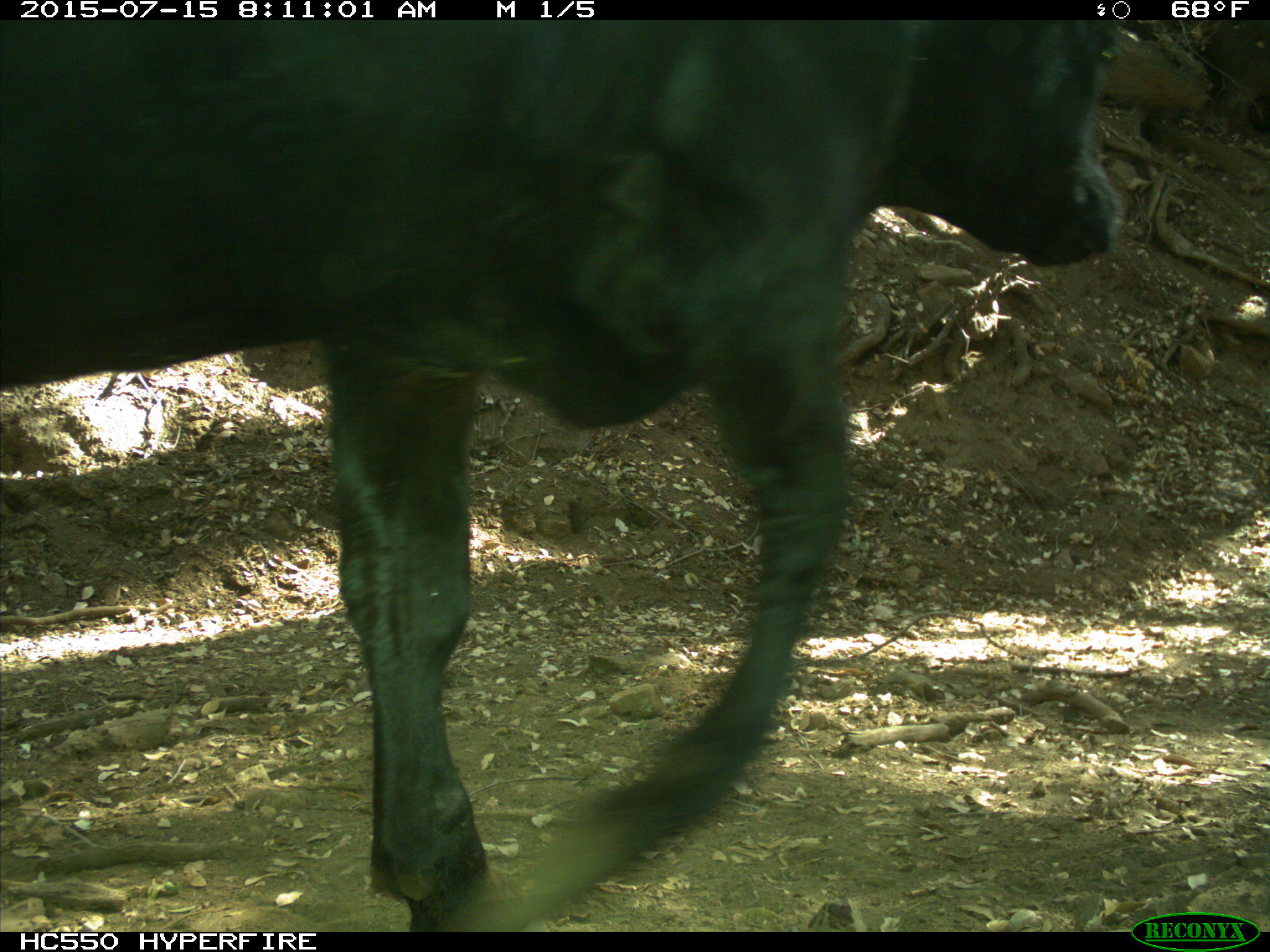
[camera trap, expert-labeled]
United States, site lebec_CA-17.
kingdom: Animalia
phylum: Chordata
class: Mammalia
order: Artiodactyla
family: Bovidae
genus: Bos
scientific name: Bos taurus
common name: domestic cow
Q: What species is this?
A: Bos taurus (domestic cow).